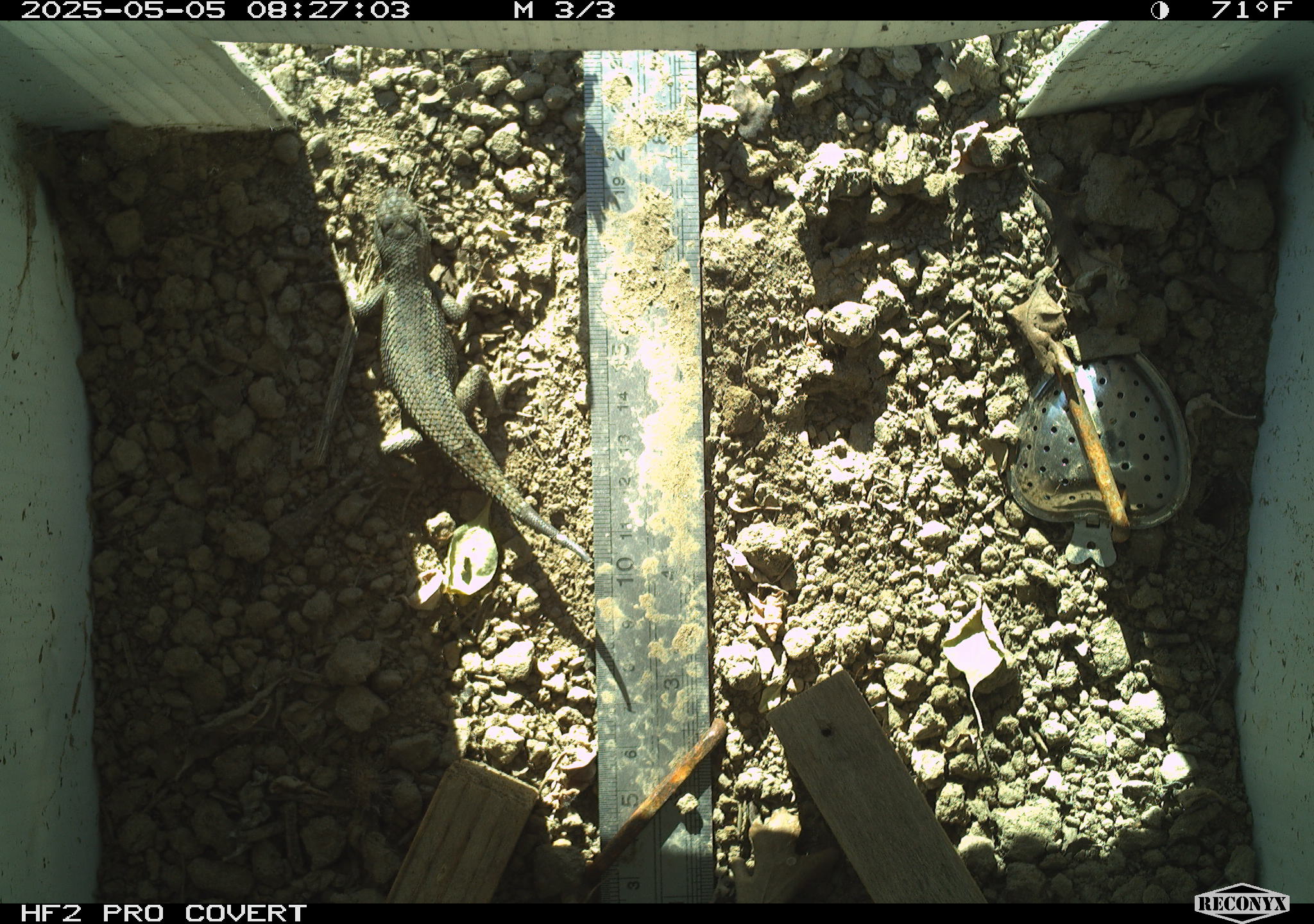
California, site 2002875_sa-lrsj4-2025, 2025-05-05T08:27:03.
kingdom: Animalia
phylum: Chordata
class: Reptilia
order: Squamata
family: Phrynosomatidae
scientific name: Phrynosomatidae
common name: north american spiny lizards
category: sceloporus/uta species